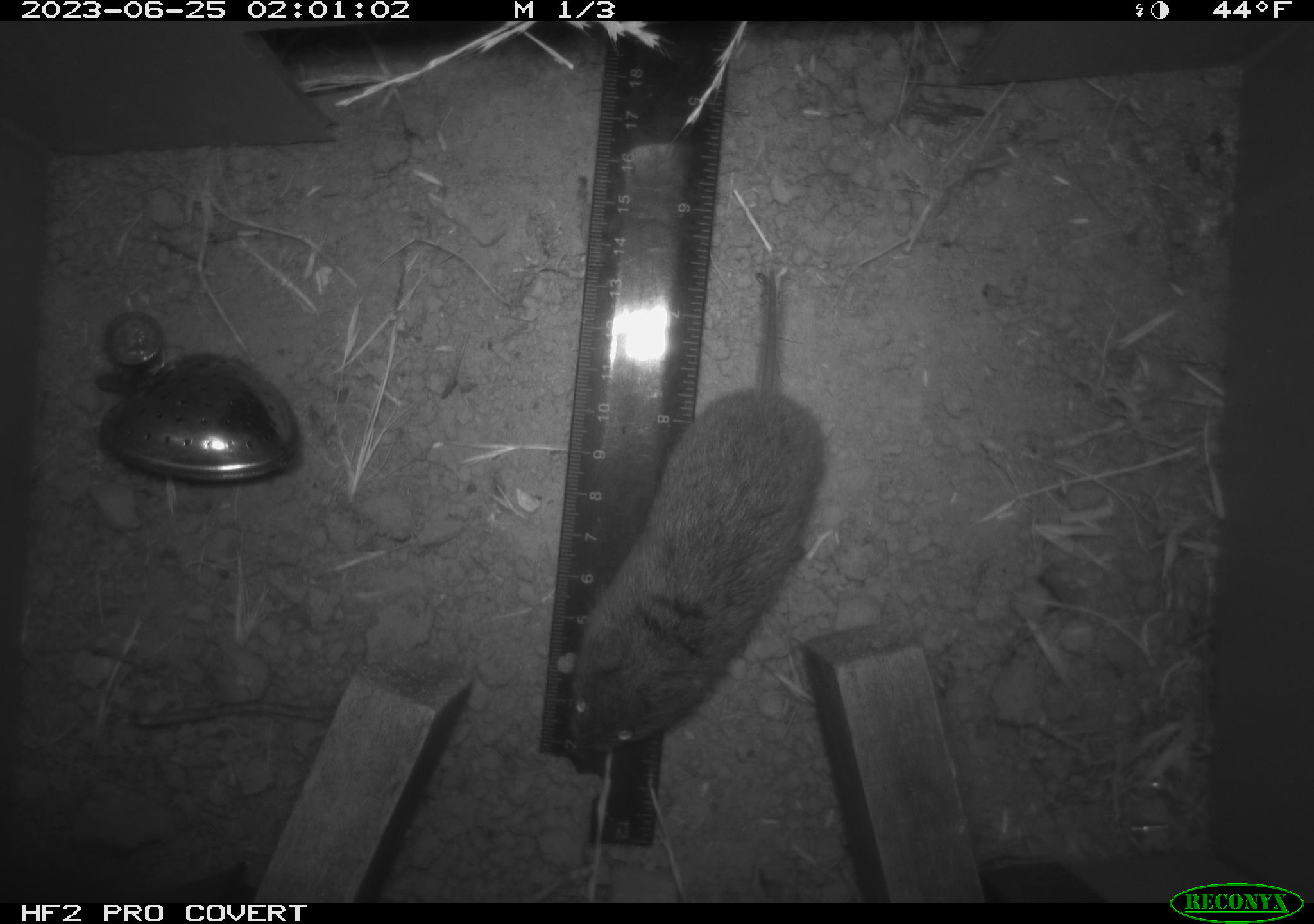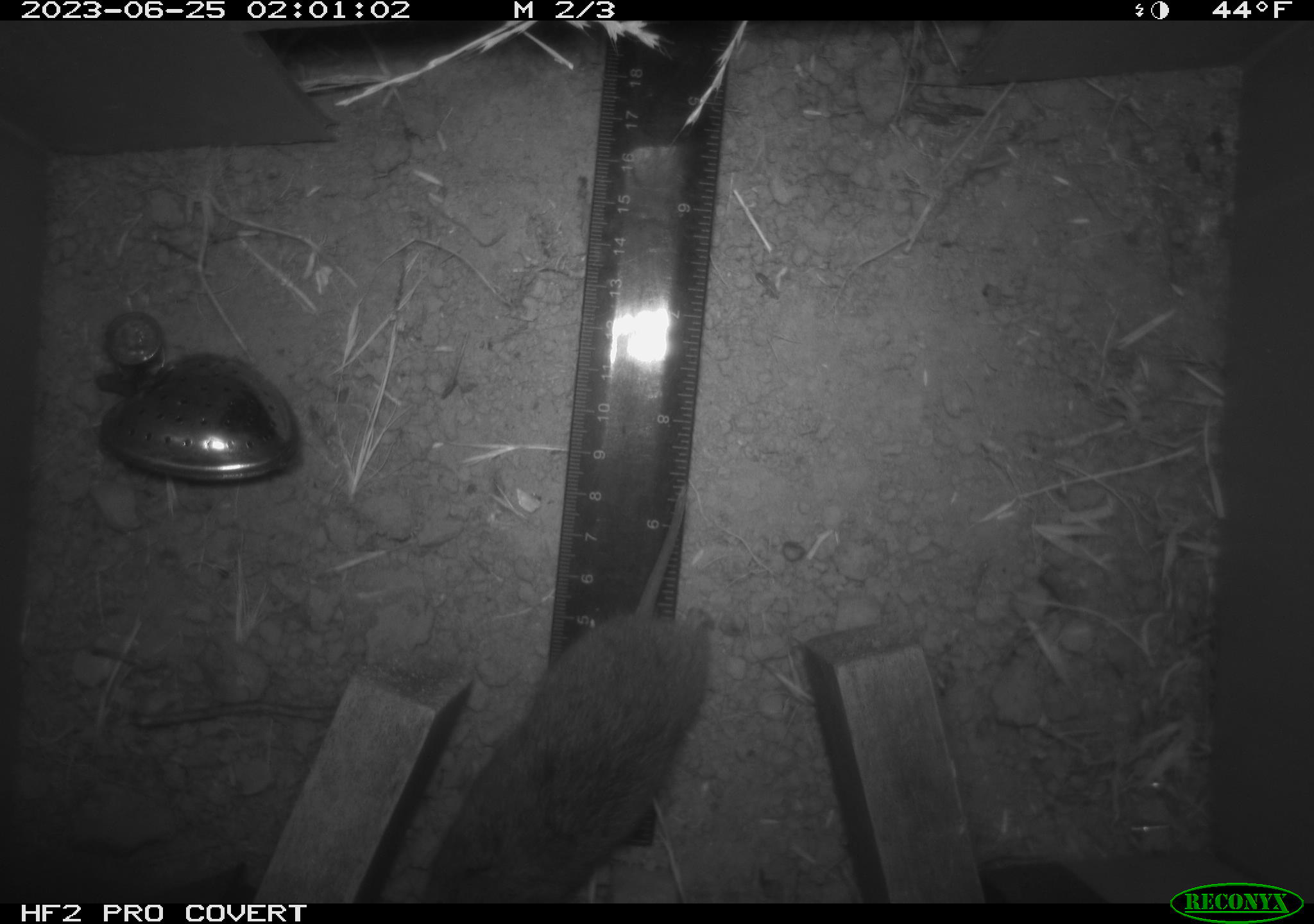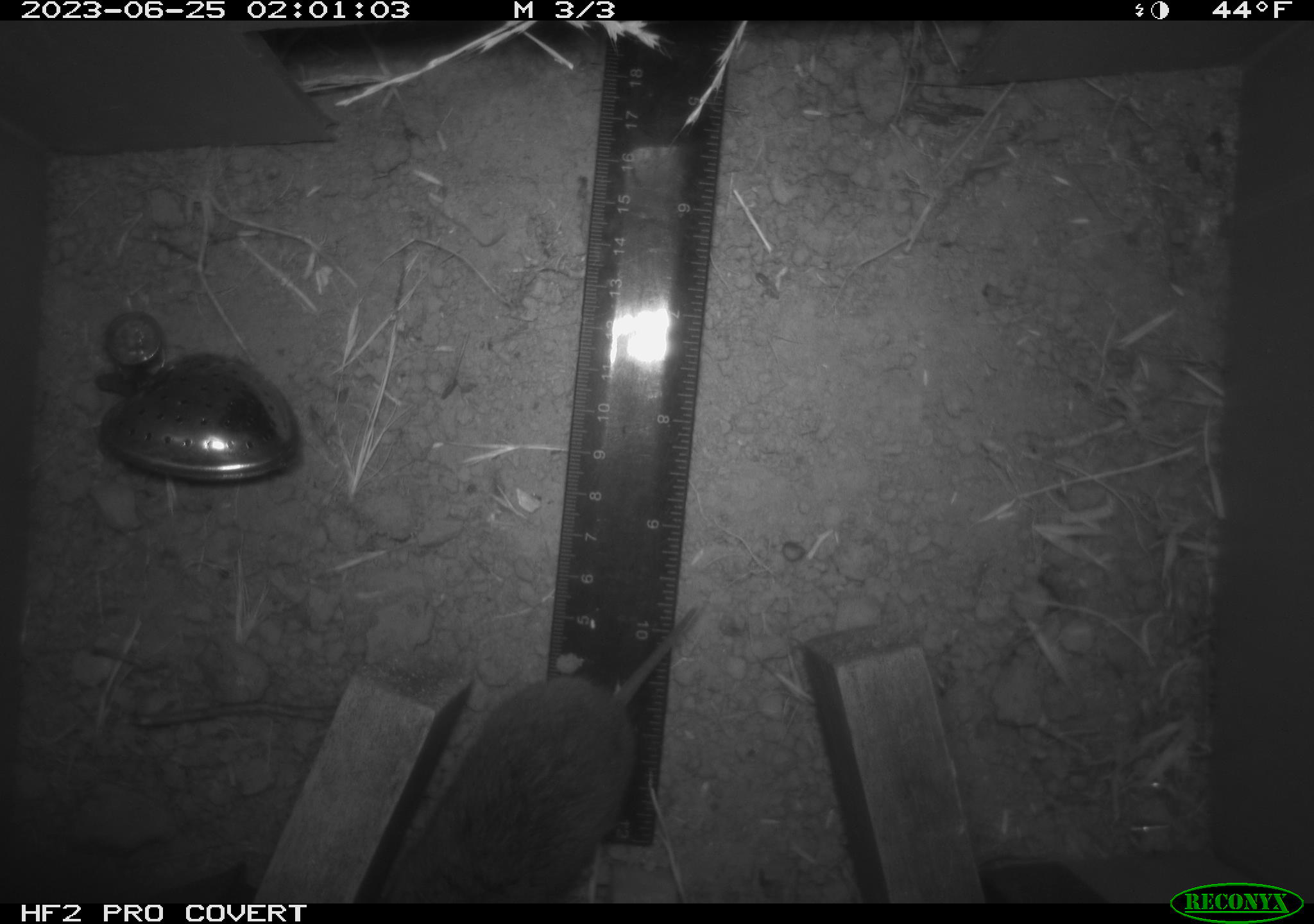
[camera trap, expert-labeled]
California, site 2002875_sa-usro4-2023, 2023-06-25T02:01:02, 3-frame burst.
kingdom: Animalia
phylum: Chordata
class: Mammalia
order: Rodentia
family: Cricetidae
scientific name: Arvicolinae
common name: voles, lemmings, and muskrats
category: arvicolinae subfamily